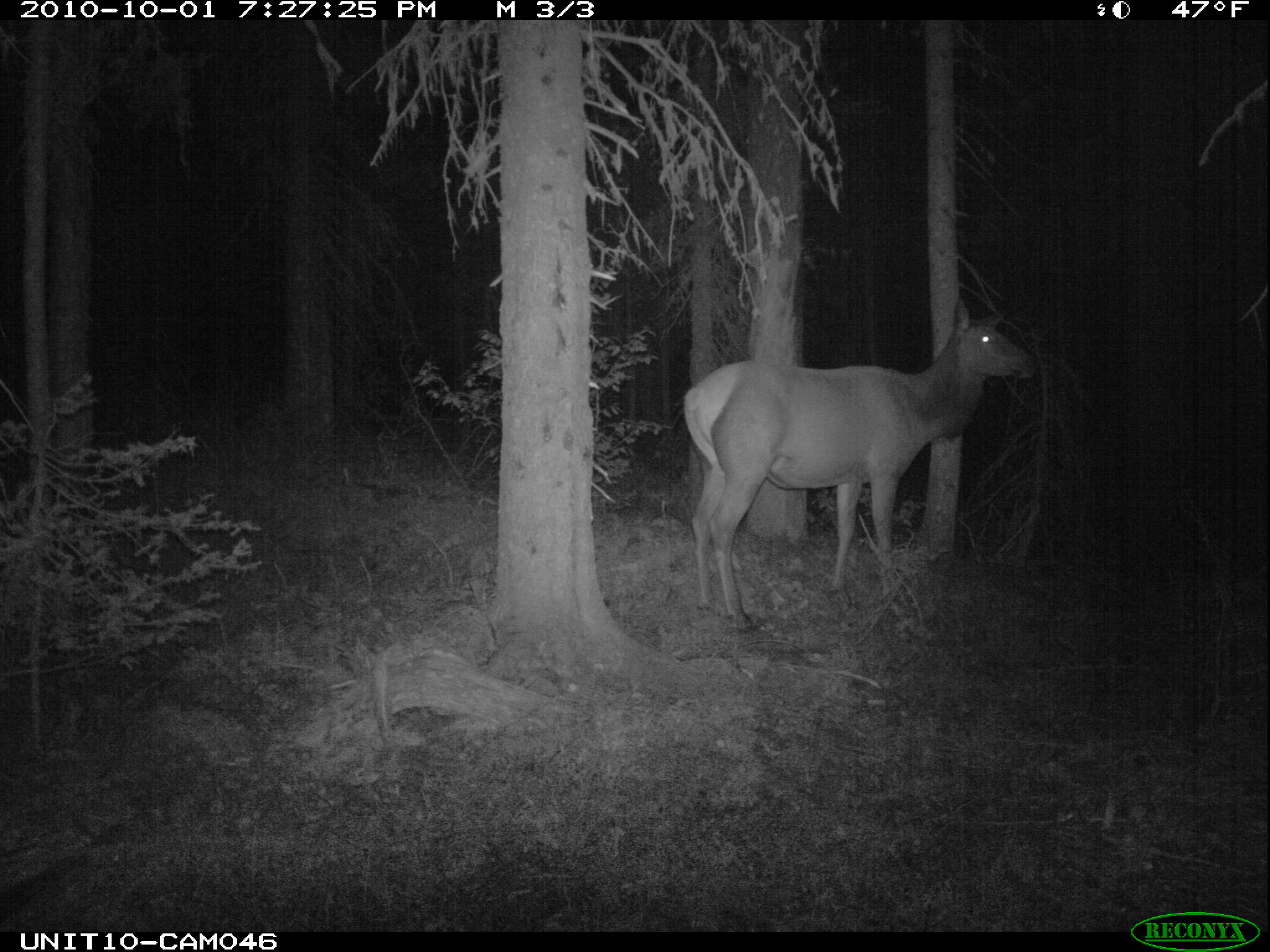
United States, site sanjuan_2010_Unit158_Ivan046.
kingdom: Animalia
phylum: Chordata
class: Mammalia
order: Artiodactyla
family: Cervidae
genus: Cervus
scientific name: Cervus elaphus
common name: red deer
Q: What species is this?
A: Cervus elaphus (red deer).